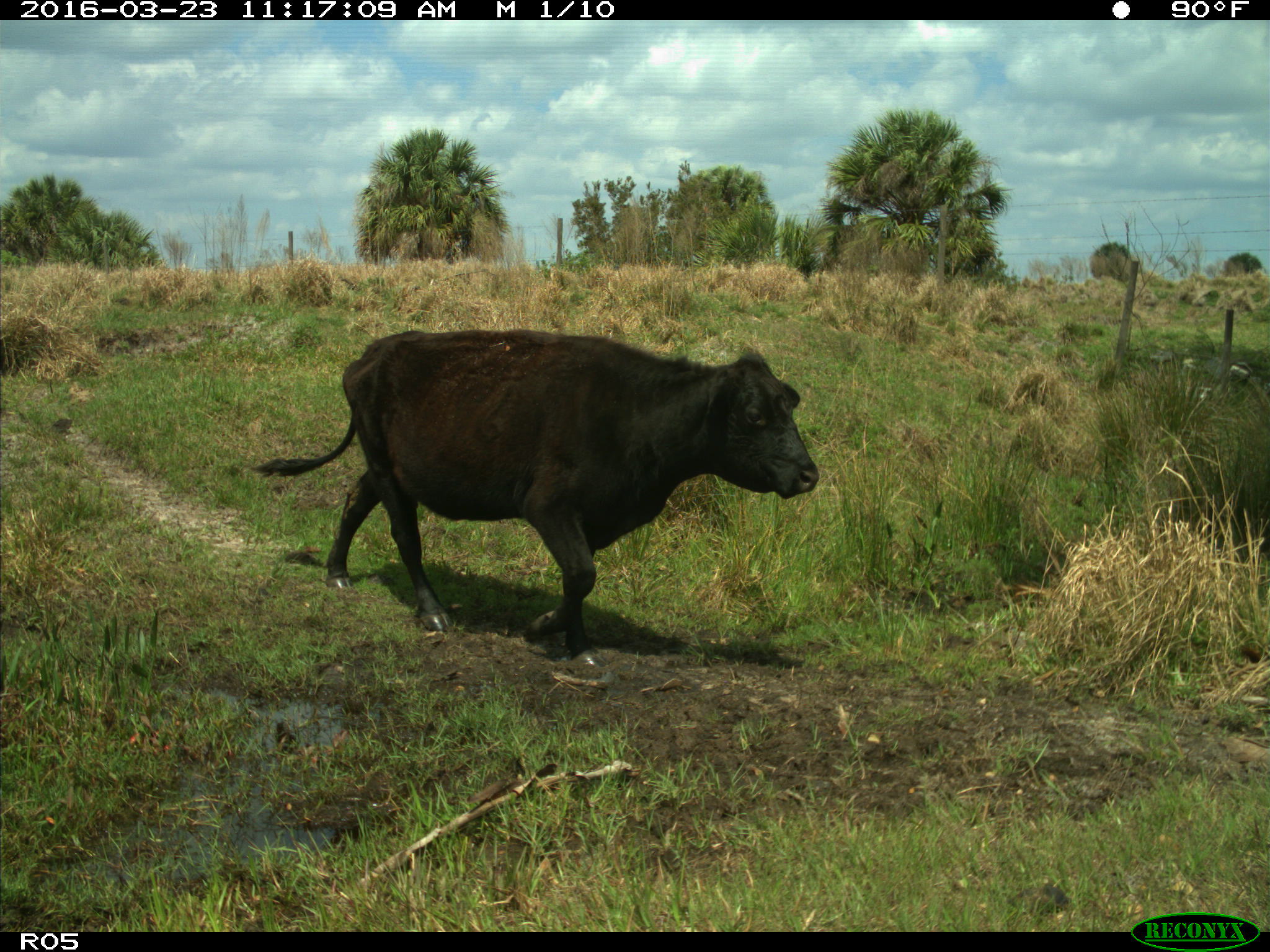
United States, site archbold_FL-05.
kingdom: Animalia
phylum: Chordata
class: Mammalia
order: Artiodactyla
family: Bovidae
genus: Bos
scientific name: Bos taurus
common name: domestic cow